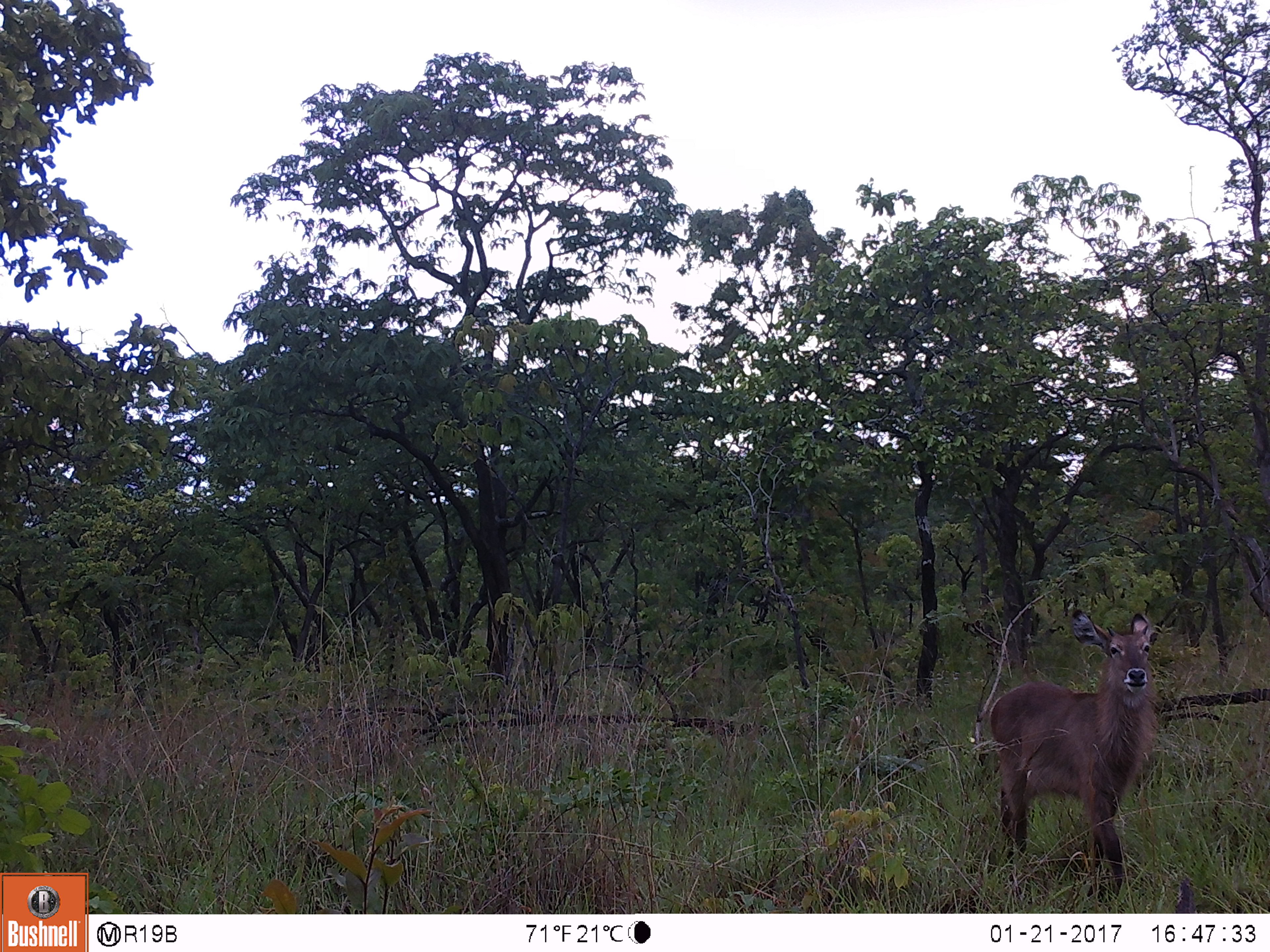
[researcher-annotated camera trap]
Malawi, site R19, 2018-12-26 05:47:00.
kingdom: Animalia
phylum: Chordata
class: Mammalia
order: Artiodactyla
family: Bovidae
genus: Kobus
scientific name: Kobus ellipsiprymnus ellipsiprymnus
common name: common waterbuck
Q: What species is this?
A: Common waterbuck (Kobus ellipsiprymnus ellipsiprymnus).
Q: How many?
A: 1.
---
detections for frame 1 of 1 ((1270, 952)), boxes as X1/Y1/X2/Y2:
common waterbuck: 969/600/1173/905